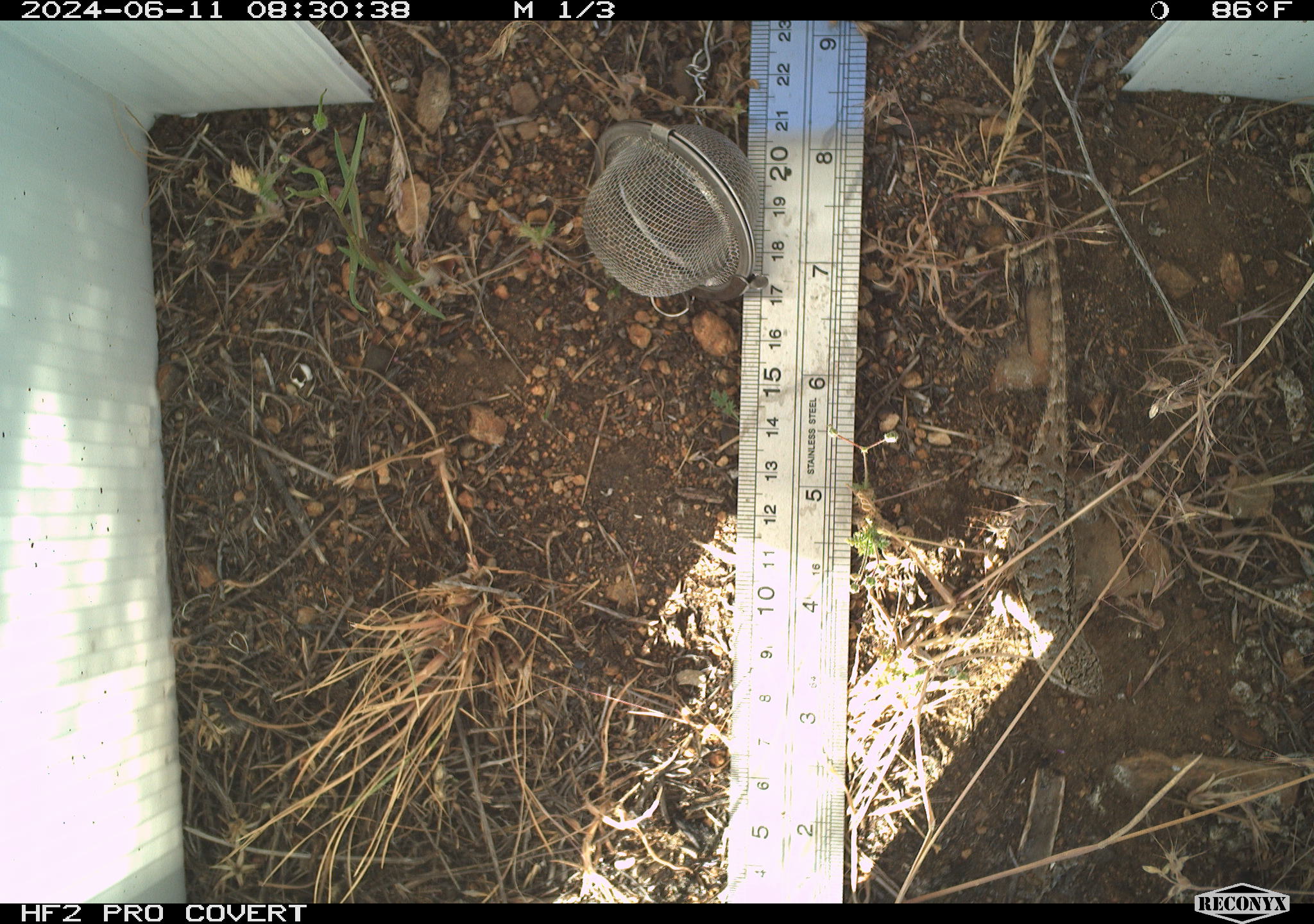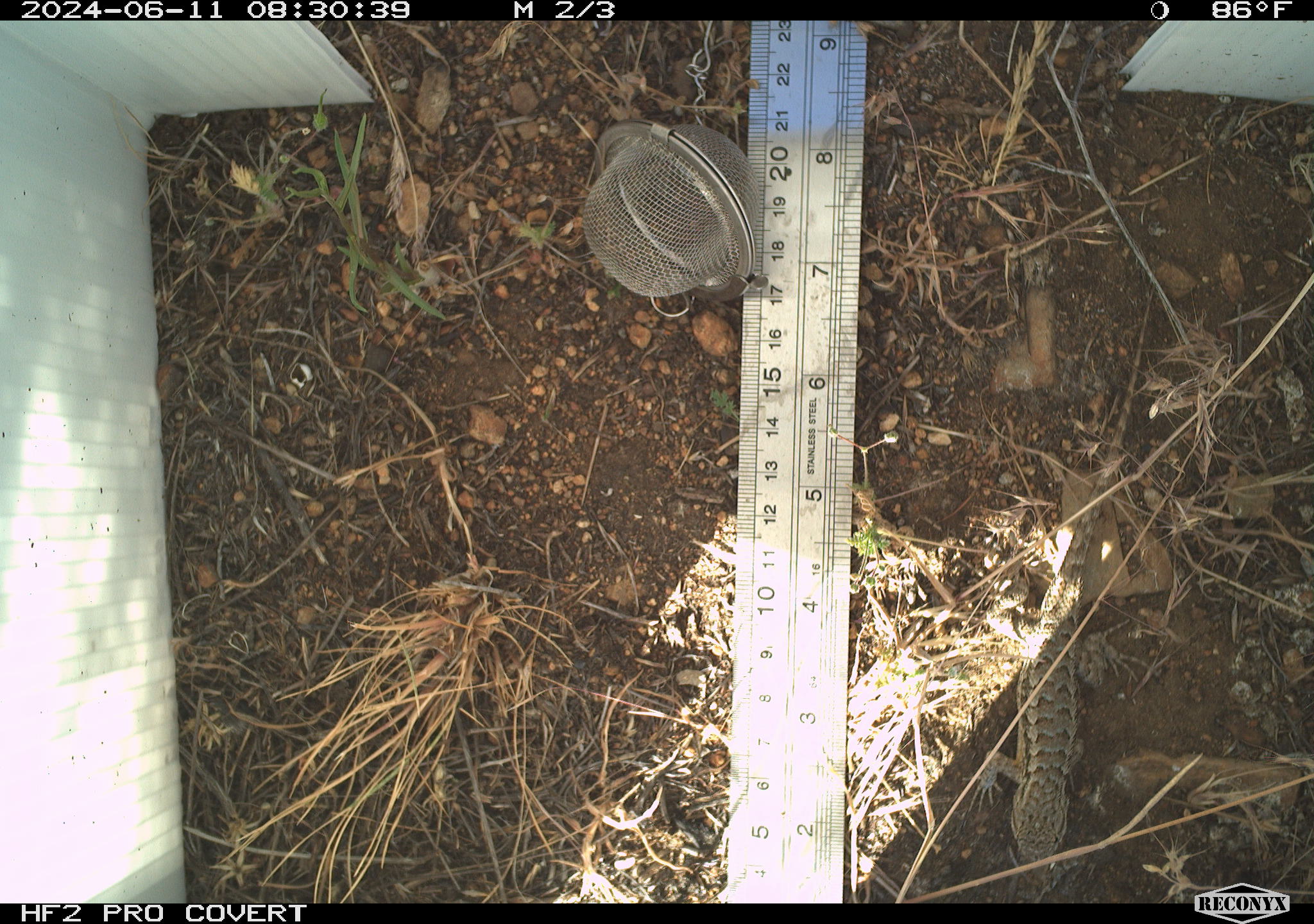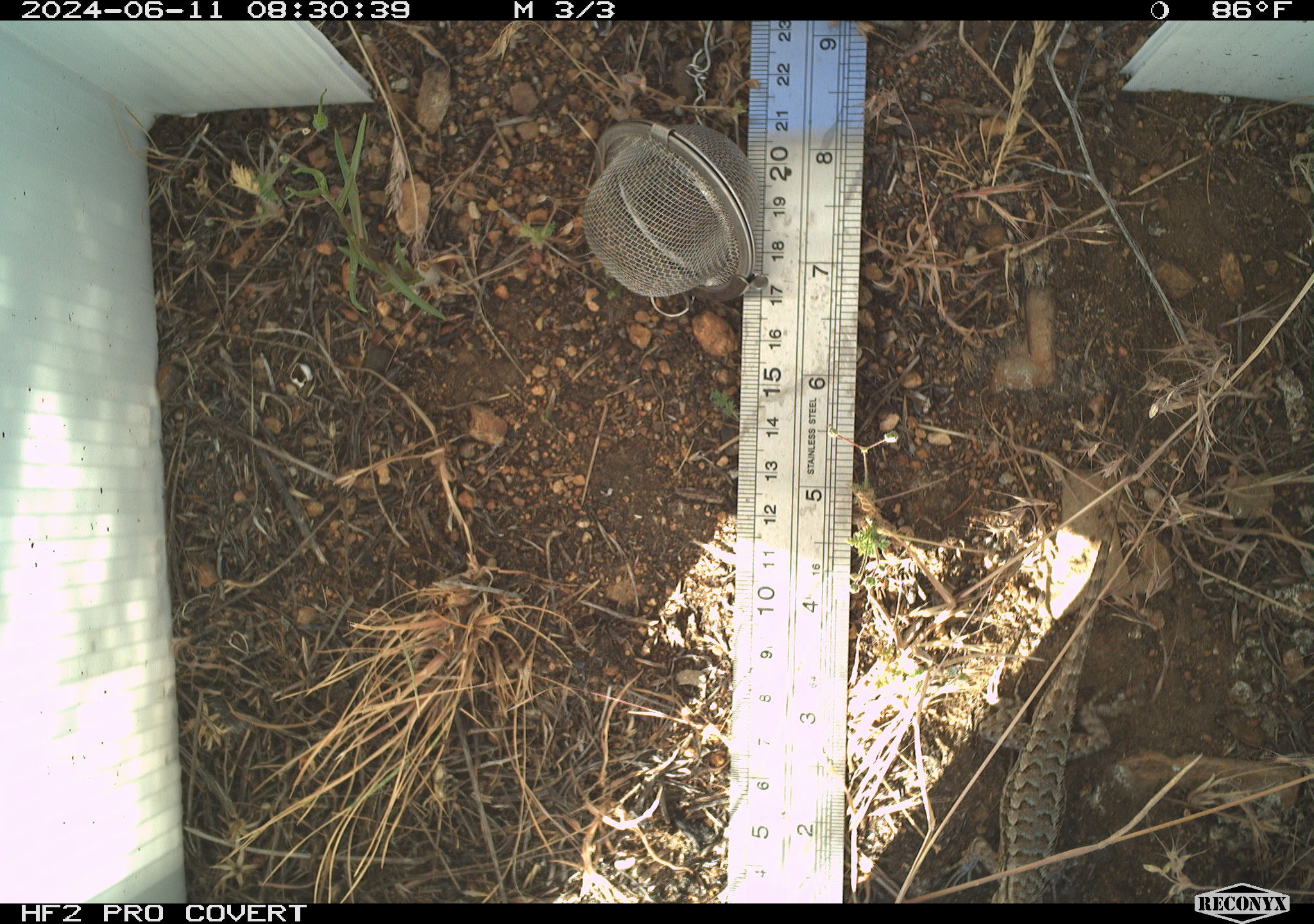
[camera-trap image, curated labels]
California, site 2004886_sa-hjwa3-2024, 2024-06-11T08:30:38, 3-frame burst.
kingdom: Animalia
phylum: Chordata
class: Reptilia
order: Squamata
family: Phrynosomatidae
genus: Sceloporus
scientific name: Sceloporus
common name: spiny lizards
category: sceloporus species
Sceloporus species (spiny lizards) (Sceloporus).